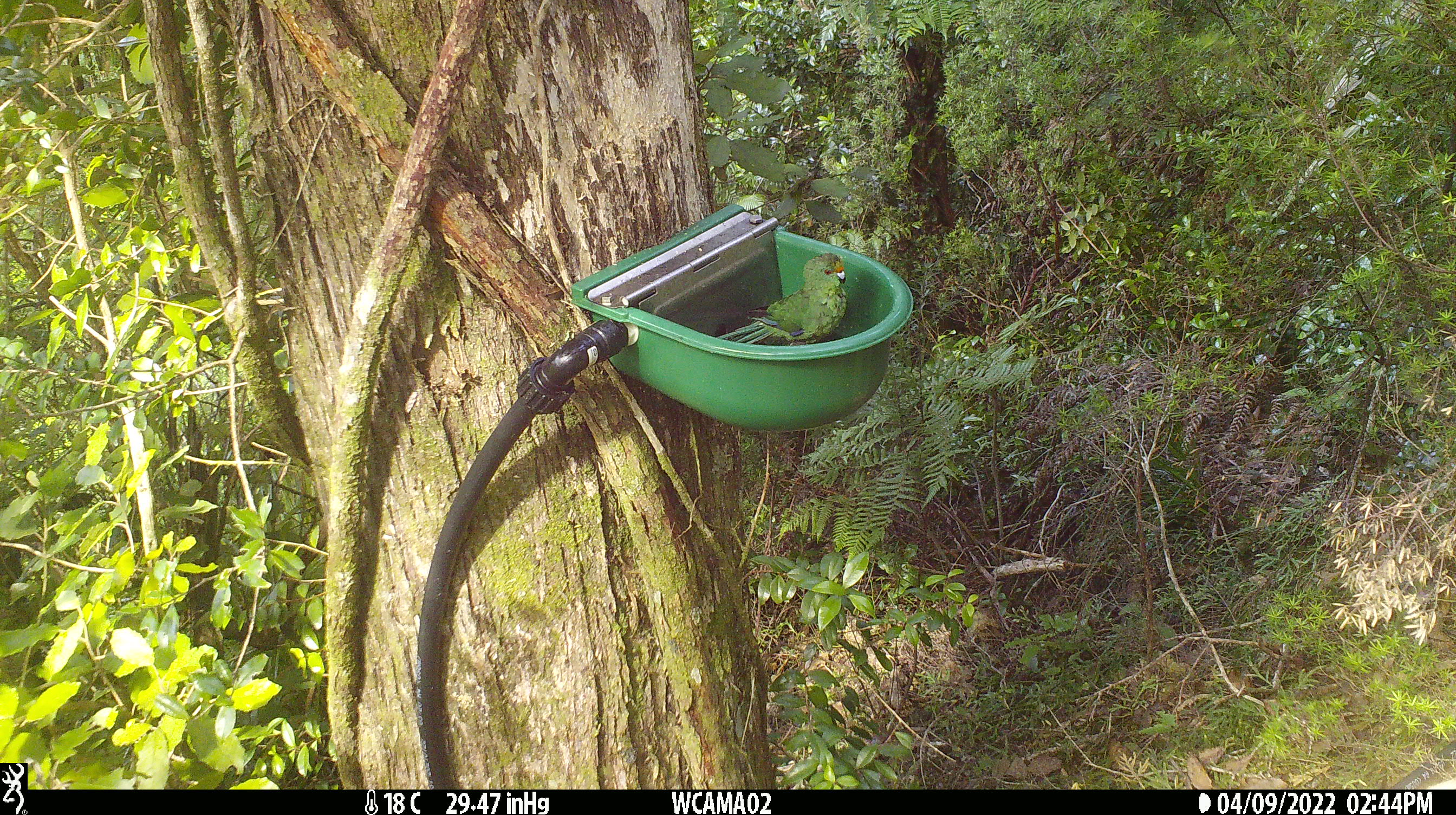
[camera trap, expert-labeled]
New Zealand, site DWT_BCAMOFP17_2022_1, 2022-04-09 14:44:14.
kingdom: Animalia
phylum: Chordata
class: Aves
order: Psittaciformes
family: Psittaculidae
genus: Cyanoramphus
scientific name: Cyanoramphus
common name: parakeet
Parakeet (Cyanoramphus).